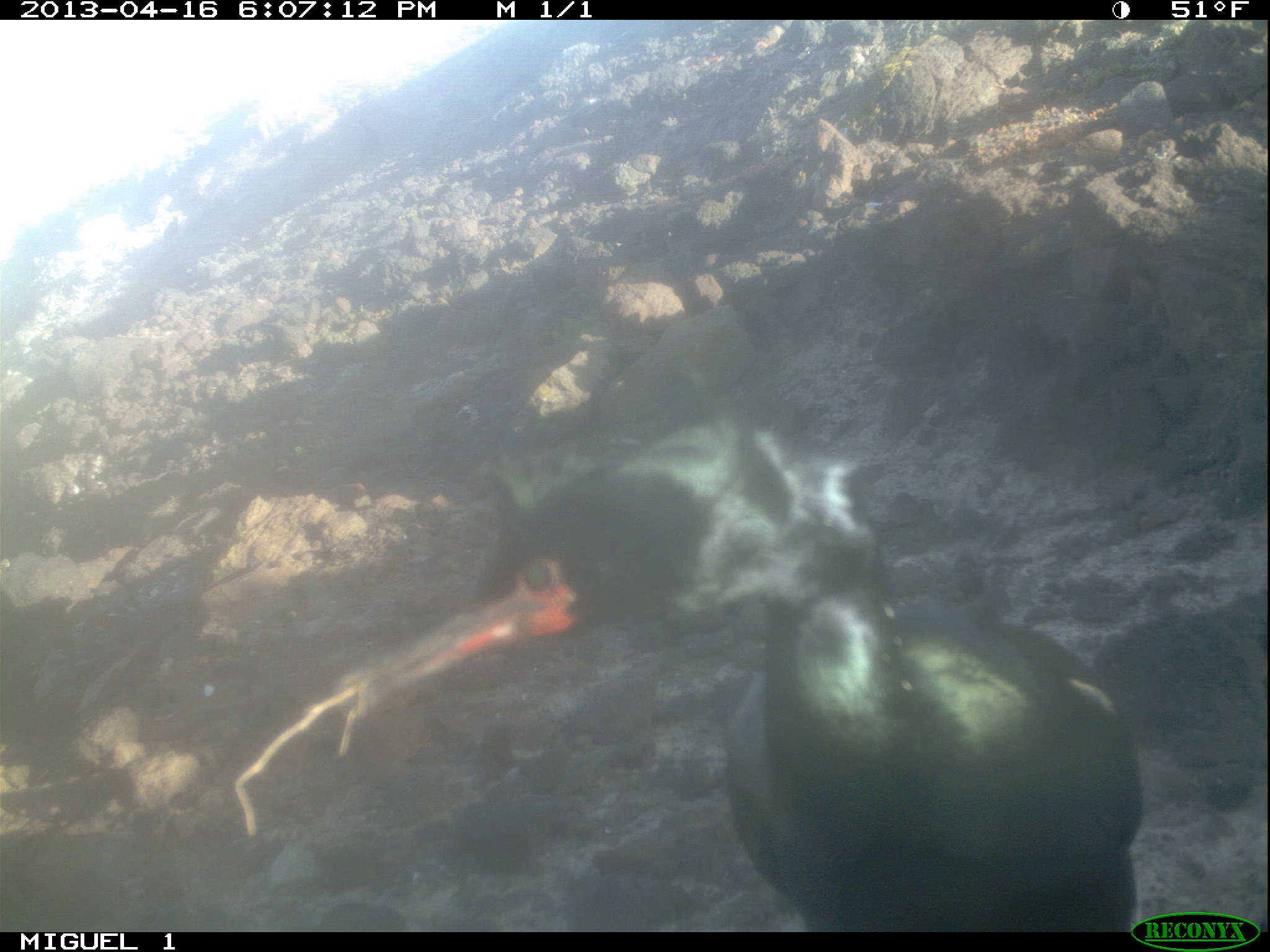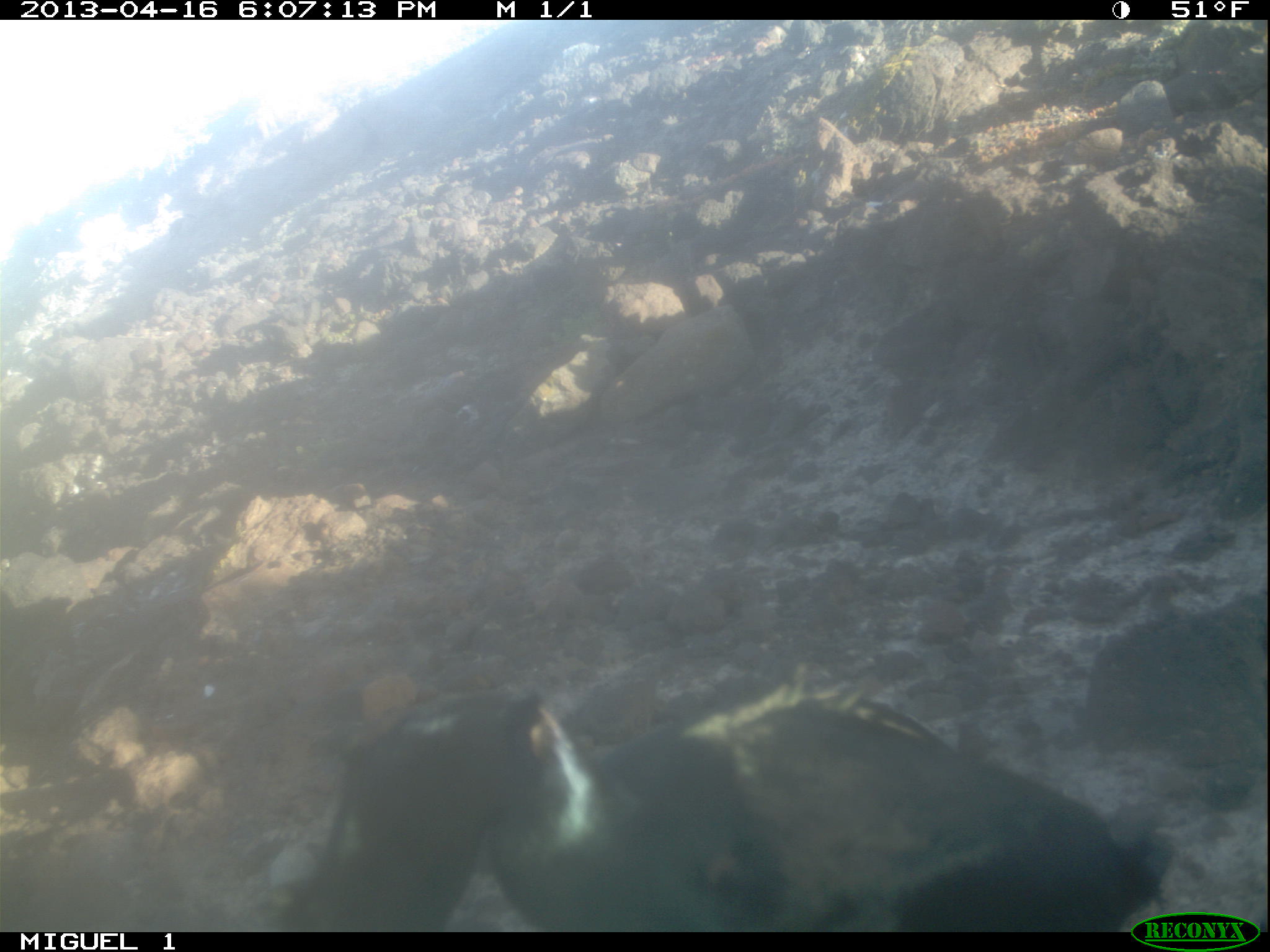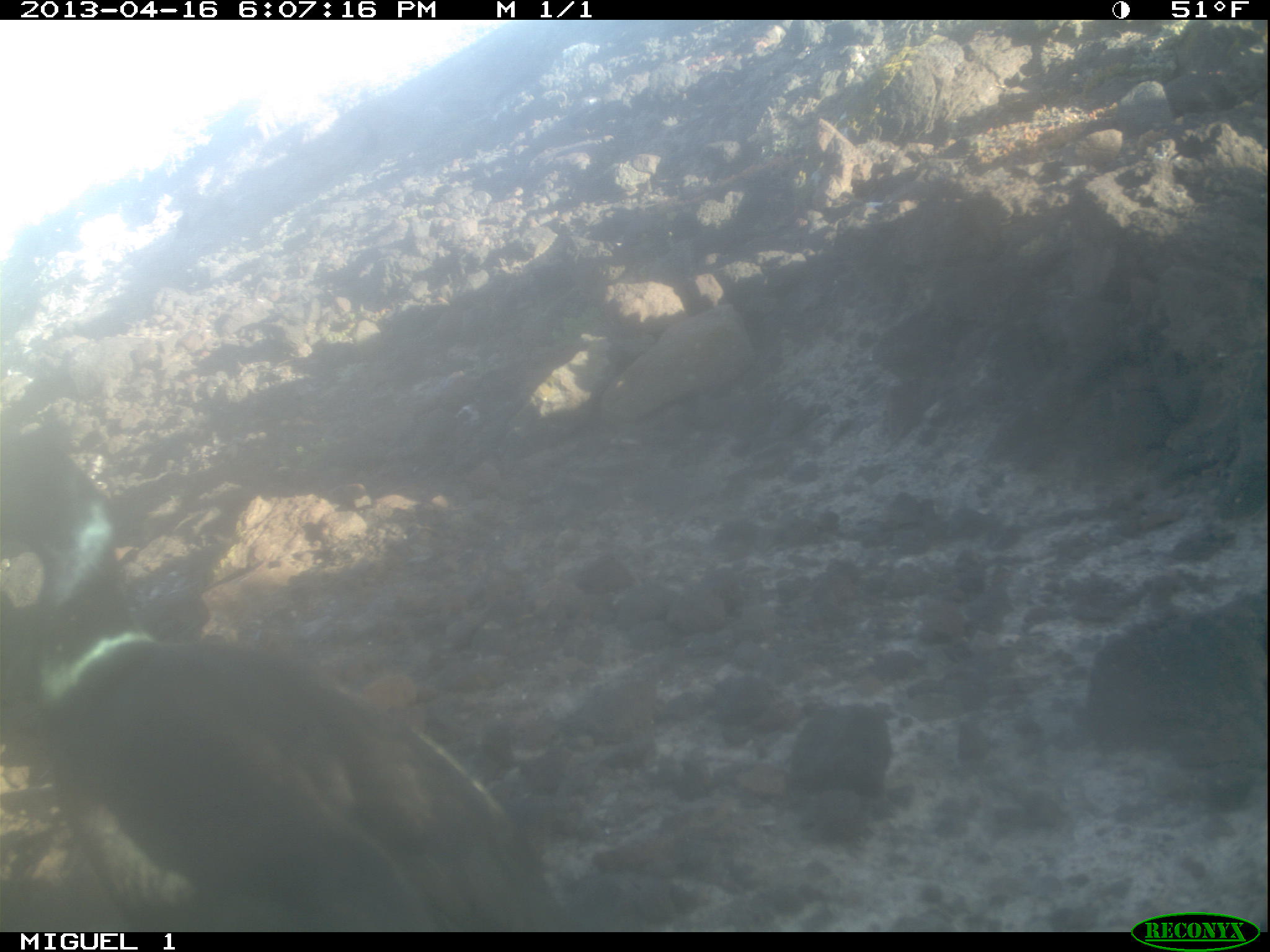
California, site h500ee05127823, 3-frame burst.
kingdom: Animalia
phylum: Chordata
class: Aves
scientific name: Aves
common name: bird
Bird (Aves).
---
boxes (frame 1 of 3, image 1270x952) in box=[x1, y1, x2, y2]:
bird: box=[333, 394, 1142, 930]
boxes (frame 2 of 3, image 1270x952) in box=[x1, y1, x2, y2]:
bird: box=[272, 669, 1178, 928]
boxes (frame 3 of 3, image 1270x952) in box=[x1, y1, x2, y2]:
bird: box=[0, 433, 564, 932]